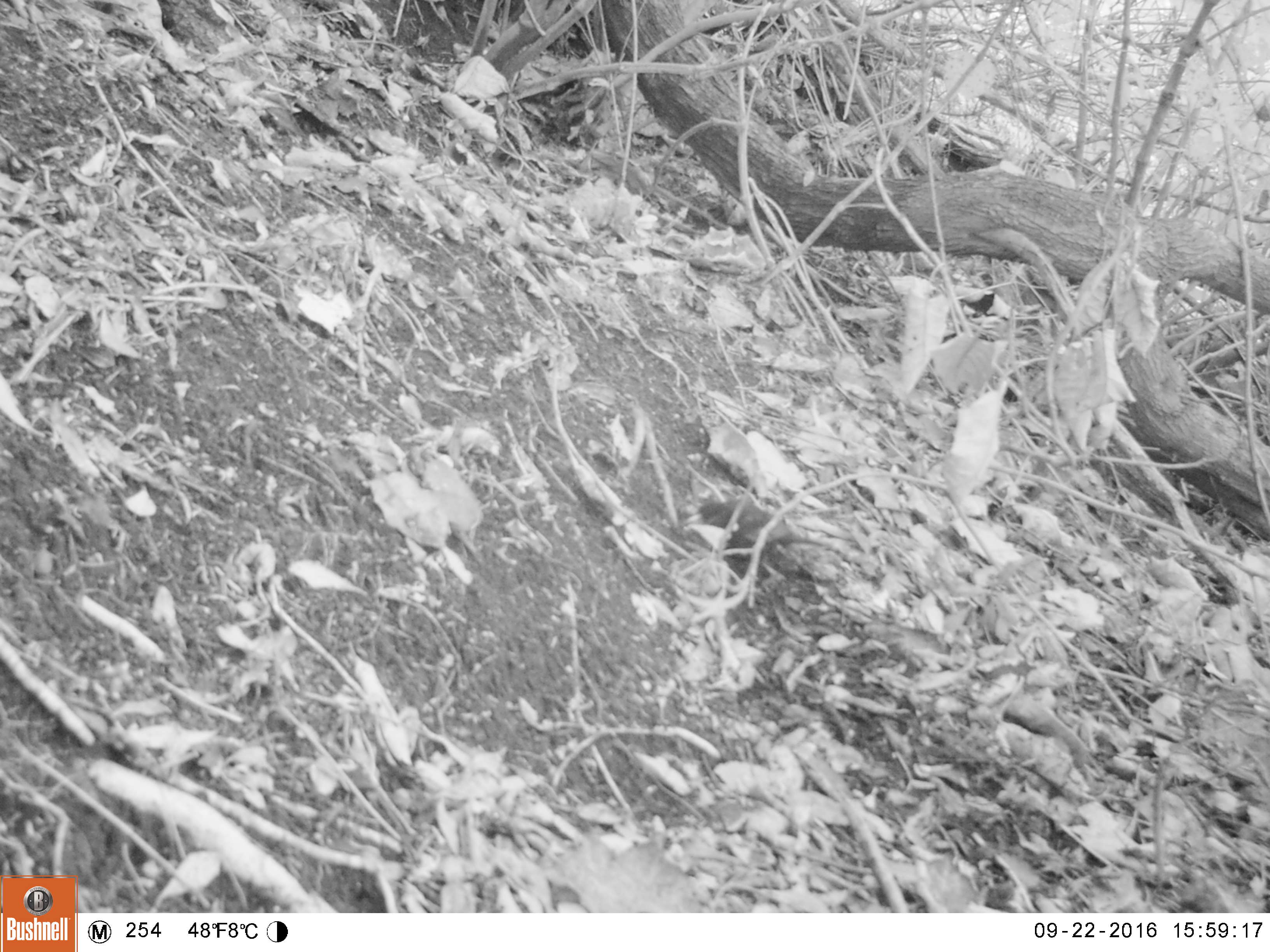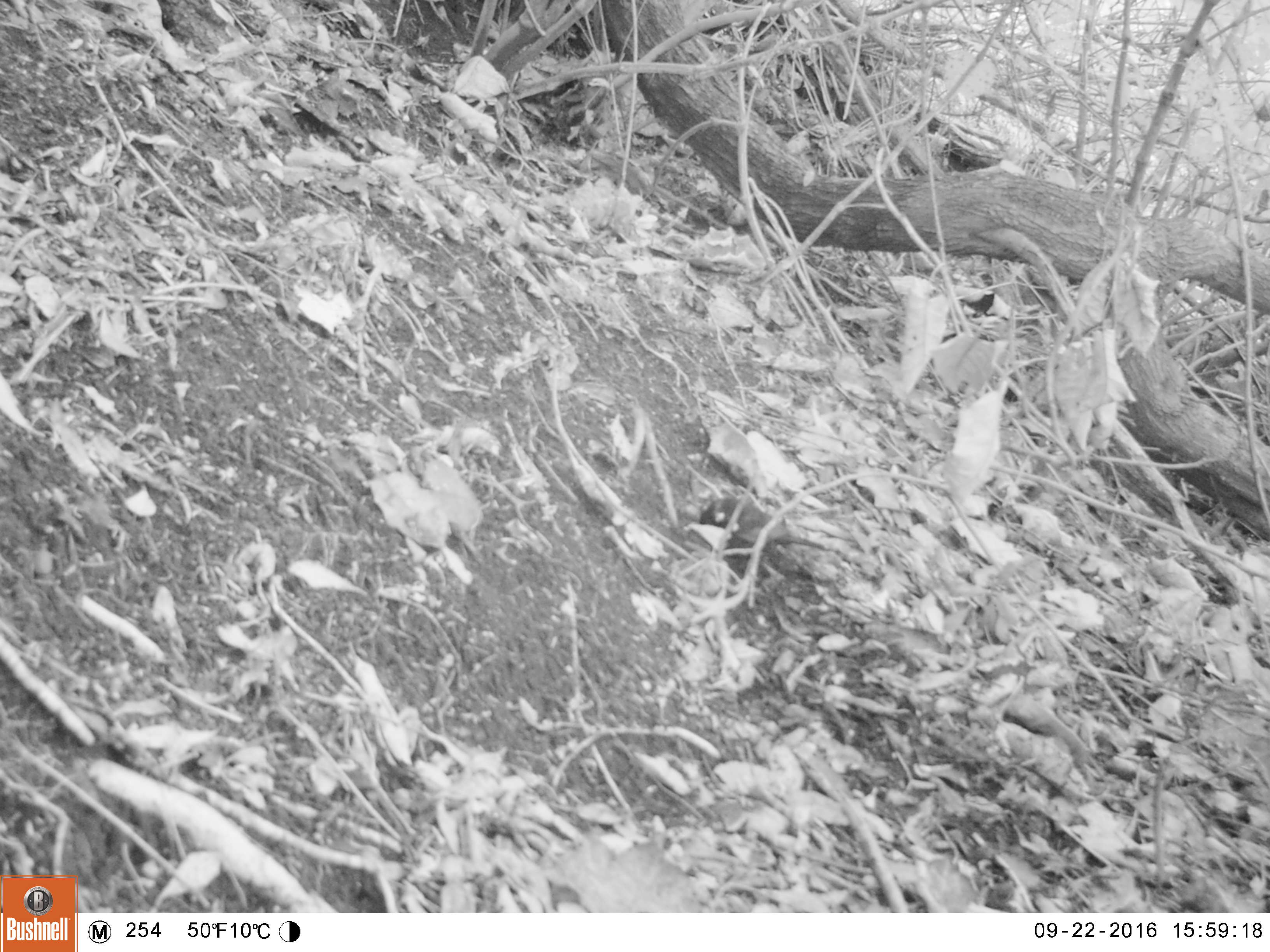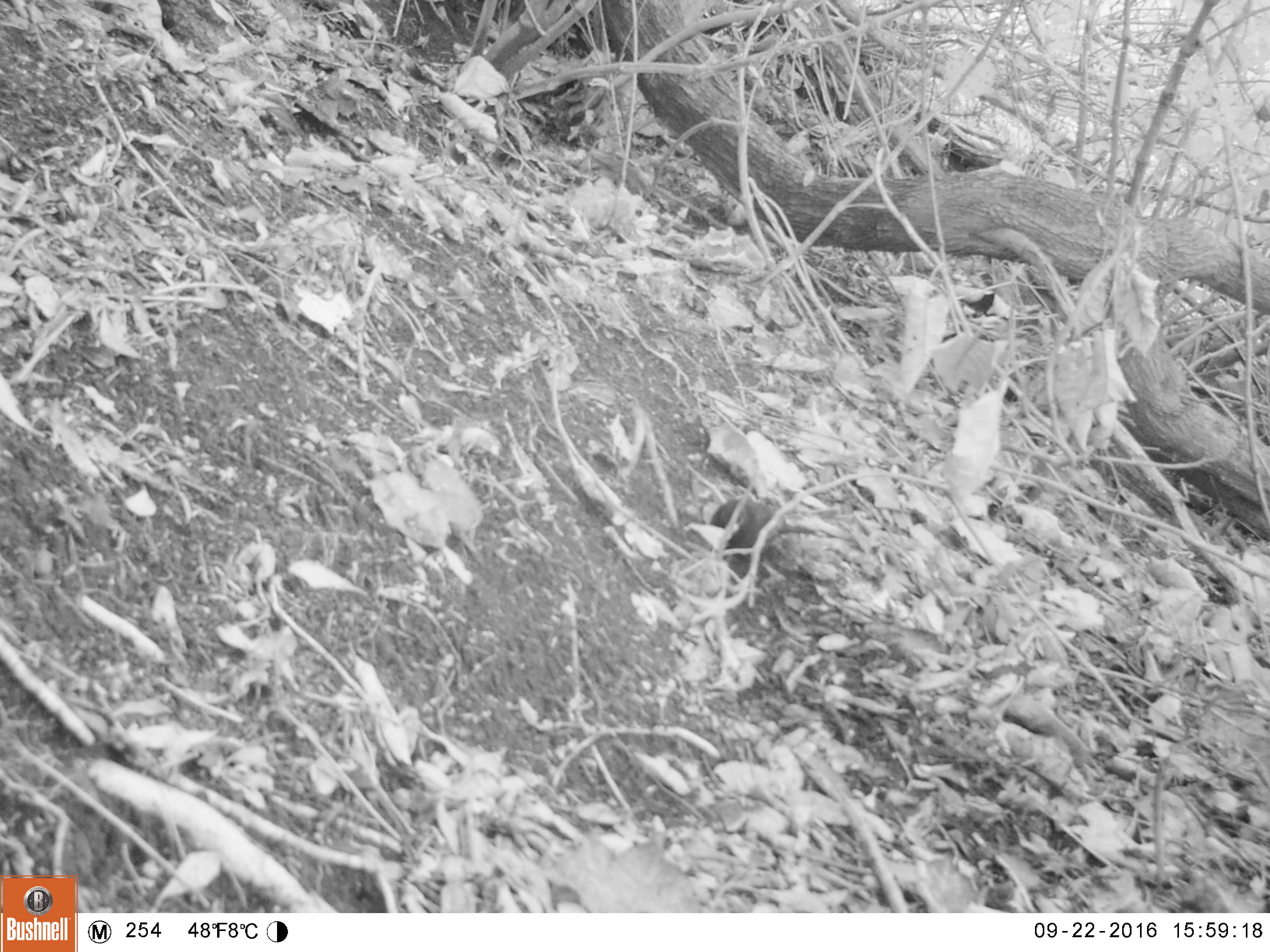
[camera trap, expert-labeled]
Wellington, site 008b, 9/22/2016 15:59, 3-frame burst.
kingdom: Animalia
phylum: Chordata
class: Aves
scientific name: Aves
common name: bird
Bird (Aves).